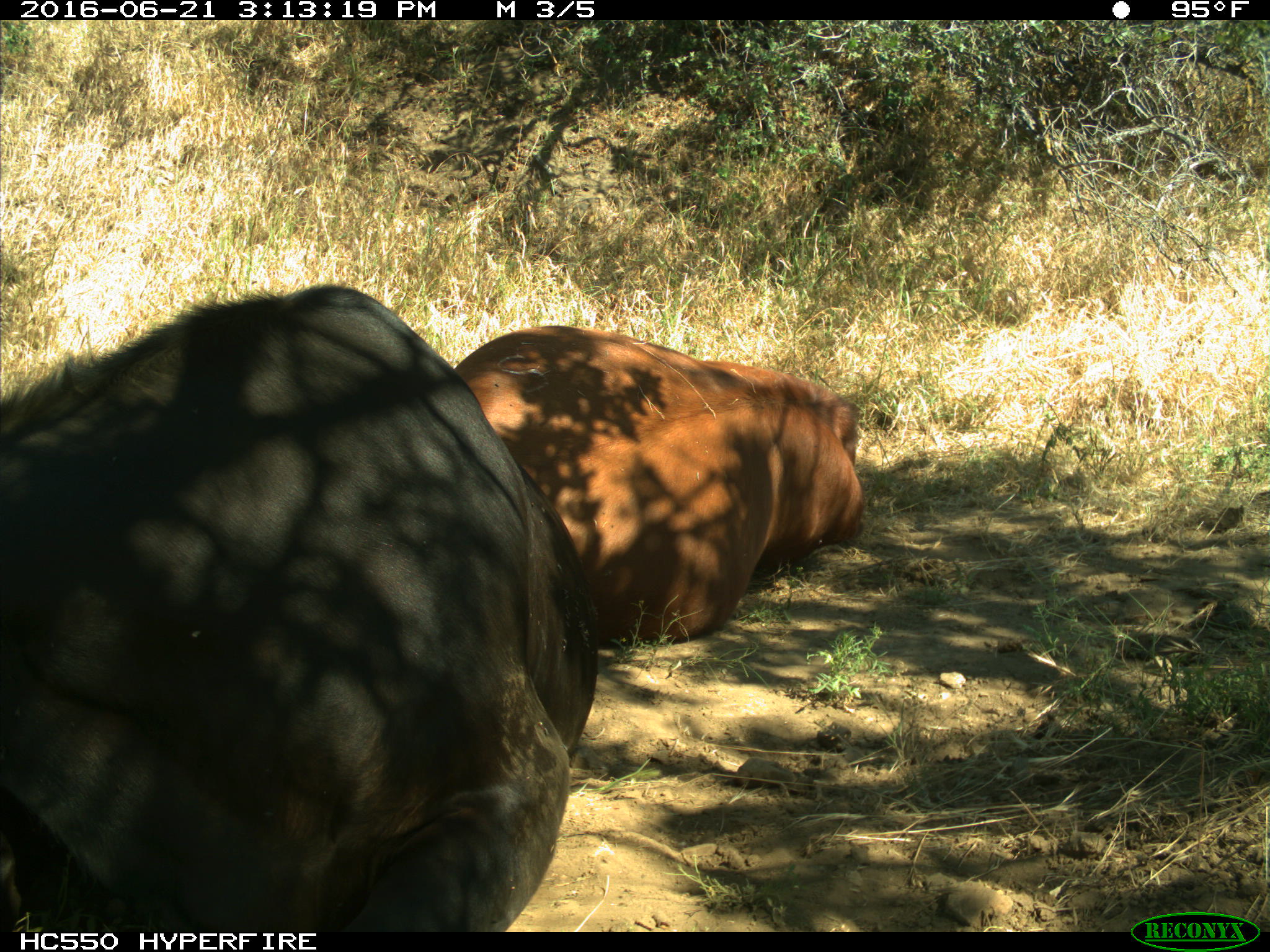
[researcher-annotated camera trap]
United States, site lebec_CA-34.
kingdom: Animalia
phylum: Chordata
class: Mammalia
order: Artiodactyla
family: Bovidae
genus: Bos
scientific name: Bos taurus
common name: domestic cow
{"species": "Bos taurus (domestic cow)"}